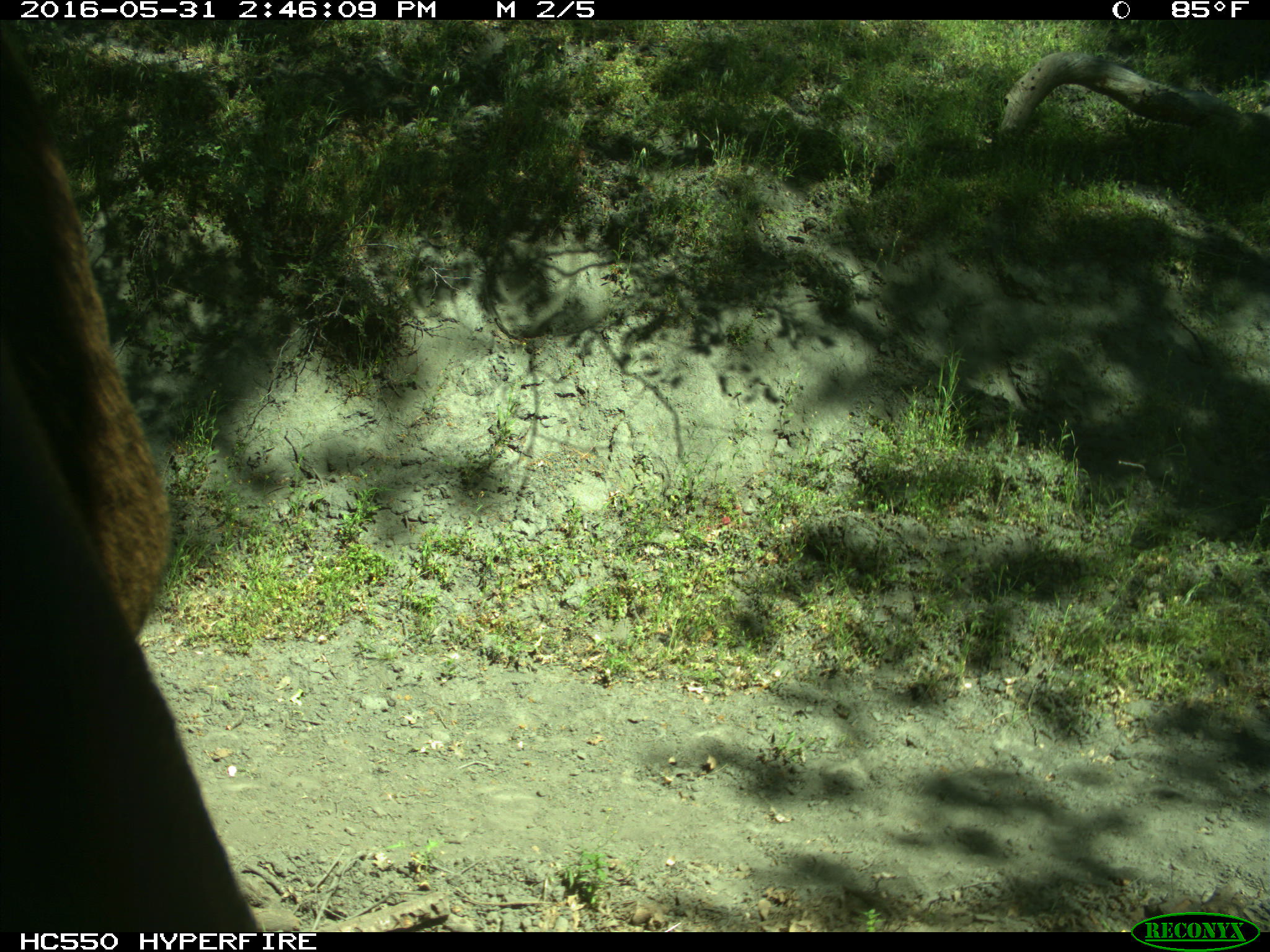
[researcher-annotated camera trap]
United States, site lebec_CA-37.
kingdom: Animalia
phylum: Chordata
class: Mammalia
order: Artiodactyla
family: Bovidae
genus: Bos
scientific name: Bos taurus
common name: domestic cow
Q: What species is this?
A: Bos taurus (domestic cow).